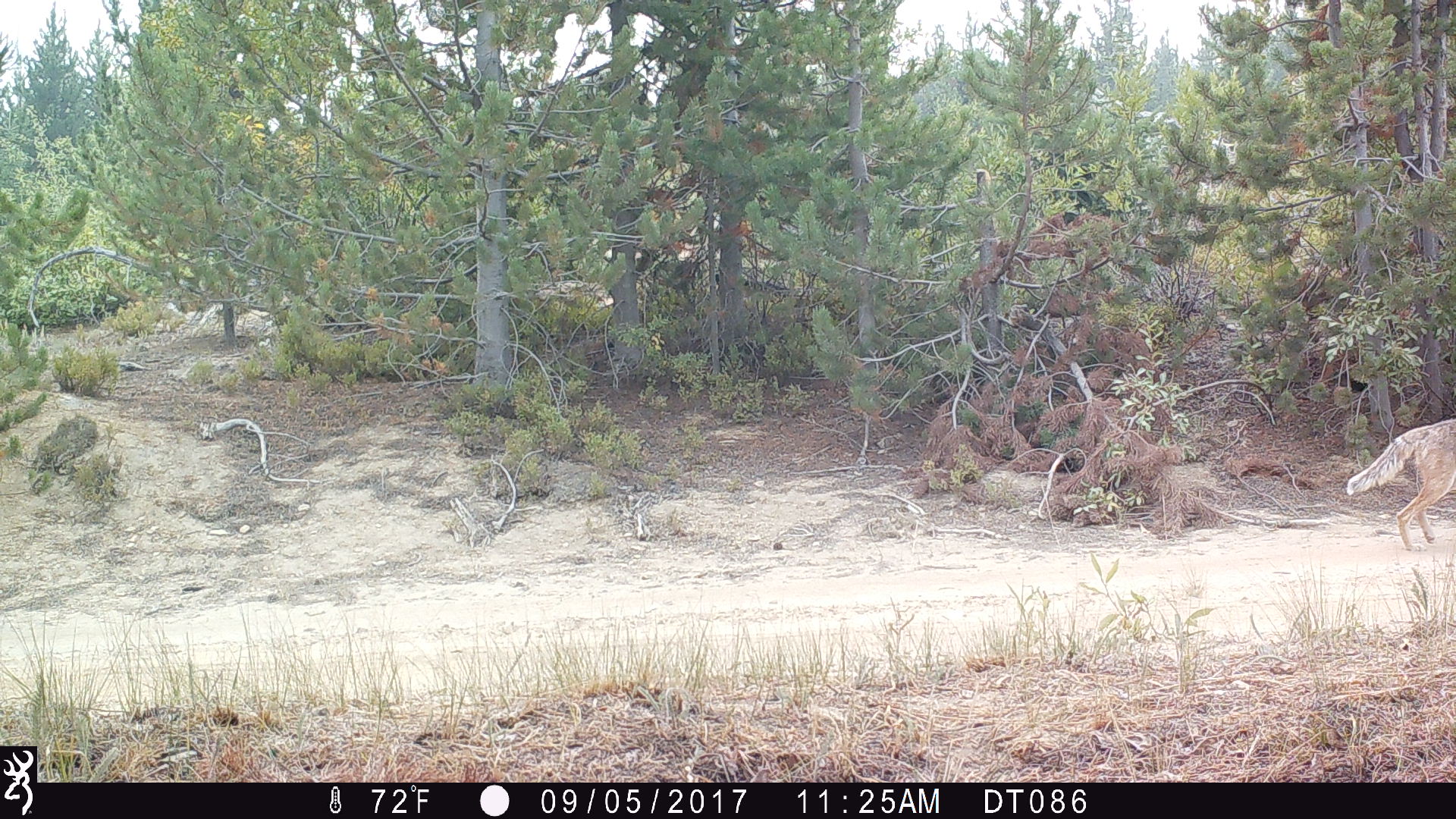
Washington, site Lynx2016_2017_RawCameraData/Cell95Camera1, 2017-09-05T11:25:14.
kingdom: Animalia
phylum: Chordata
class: Mammalia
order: Carnivora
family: Canidae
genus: Canis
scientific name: Canis latrans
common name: coyote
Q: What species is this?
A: Canis latrans (coyote).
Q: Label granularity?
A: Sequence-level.